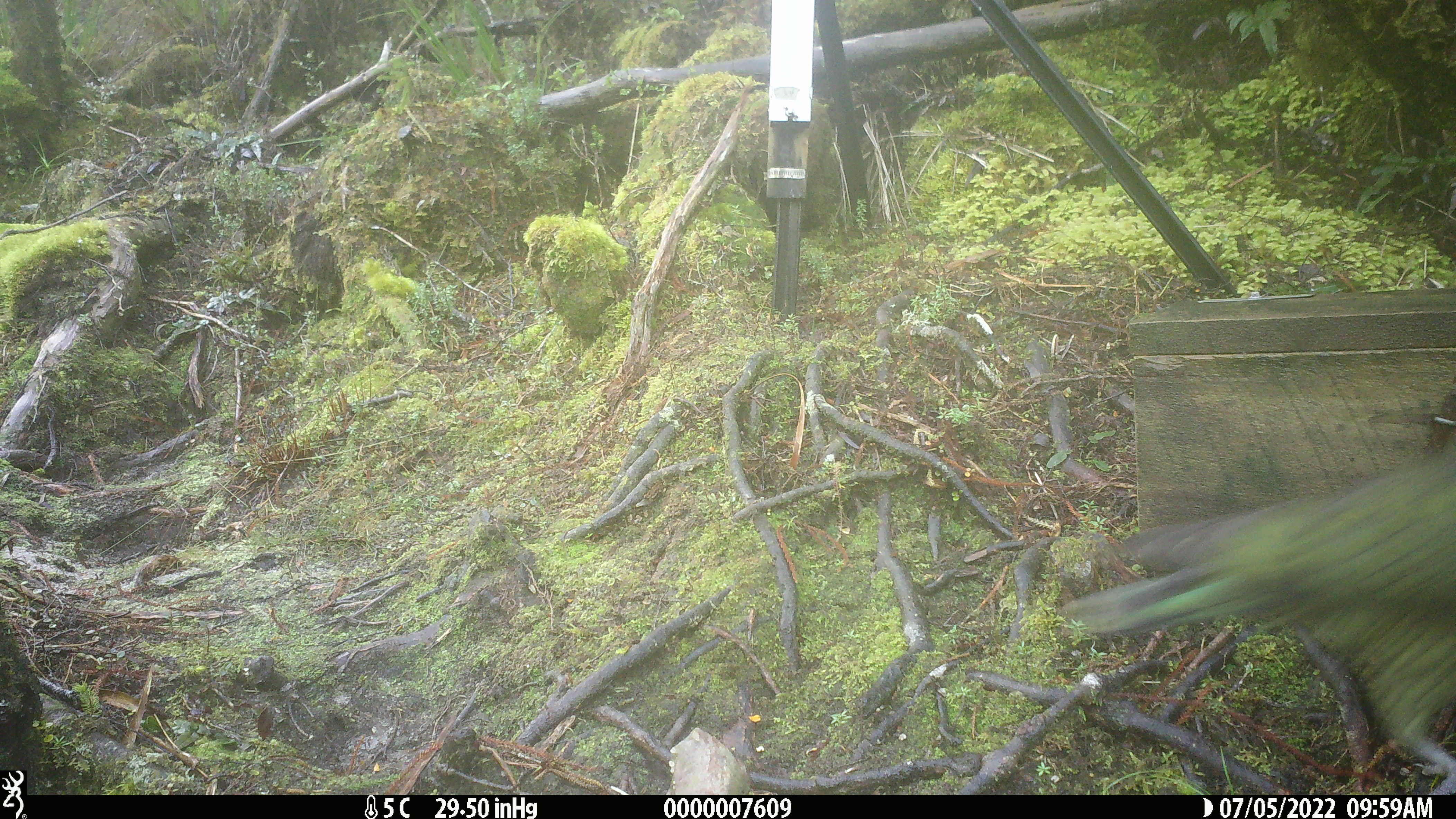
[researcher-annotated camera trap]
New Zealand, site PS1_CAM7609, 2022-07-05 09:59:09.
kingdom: Animalia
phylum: Chordata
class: Aves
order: Psittaciformes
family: Strigopidae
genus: Nestor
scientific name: Nestor notabilis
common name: kea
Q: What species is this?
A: Kea (Nestor notabilis).